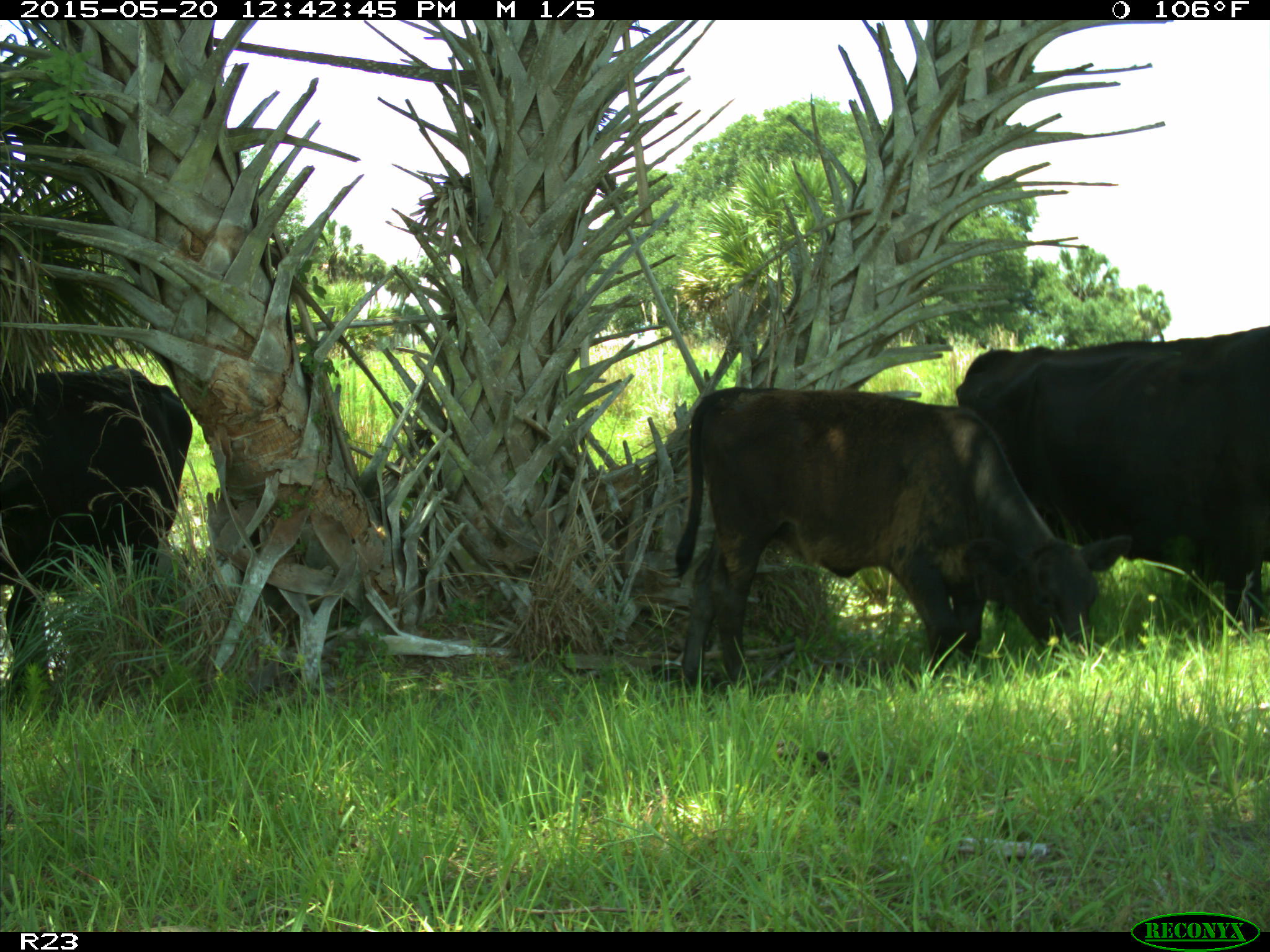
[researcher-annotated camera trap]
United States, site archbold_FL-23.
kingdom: Animalia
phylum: Chordata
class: Mammalia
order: Artiodactyla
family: Bovidae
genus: Bos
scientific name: Bos taurus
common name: domestic cow